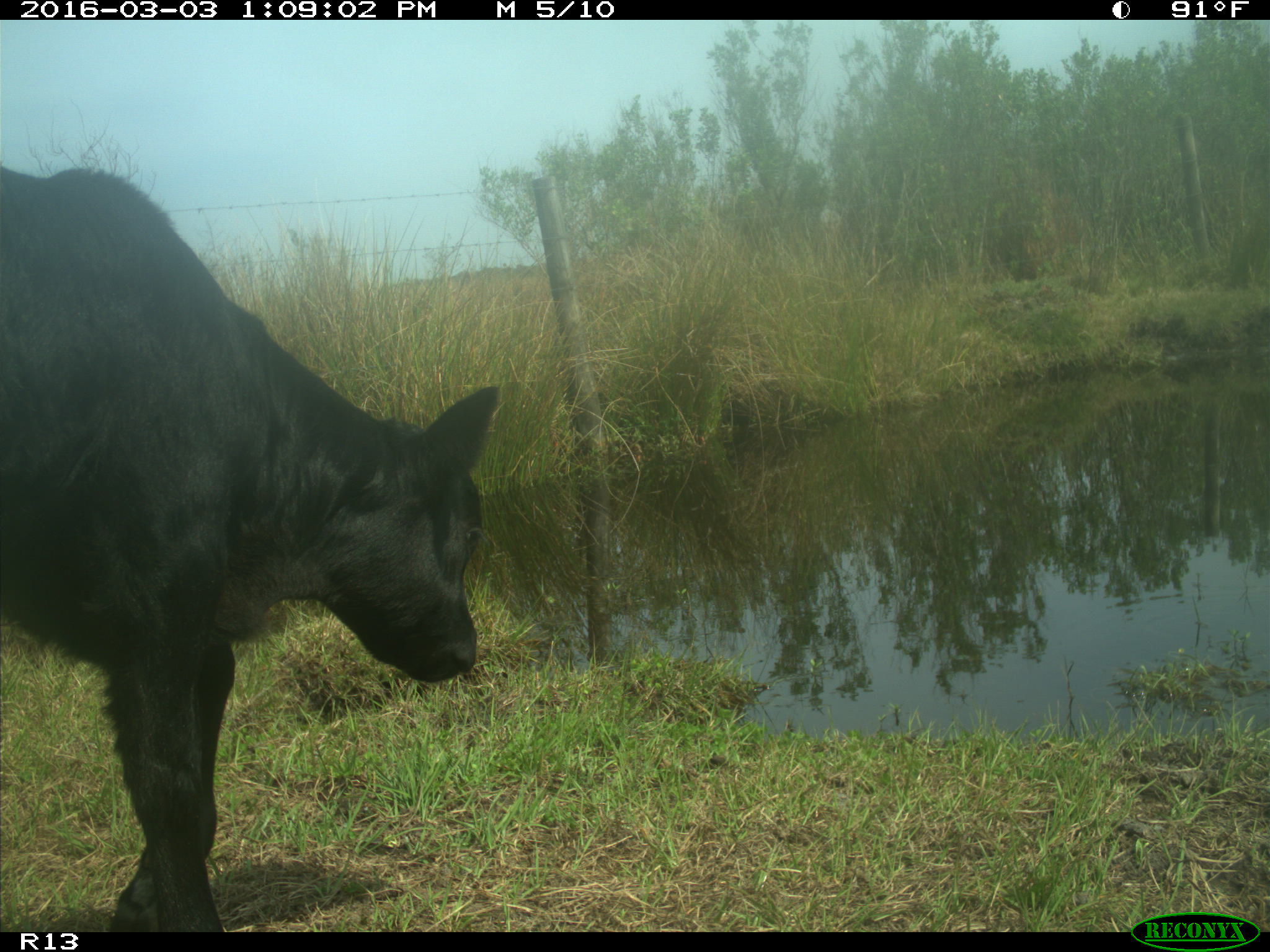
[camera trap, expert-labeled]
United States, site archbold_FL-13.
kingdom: Animalia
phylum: Chordata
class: Mammalia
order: Artiodactyla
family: Bovidae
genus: Bos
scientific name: Bos taurus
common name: domestic cow